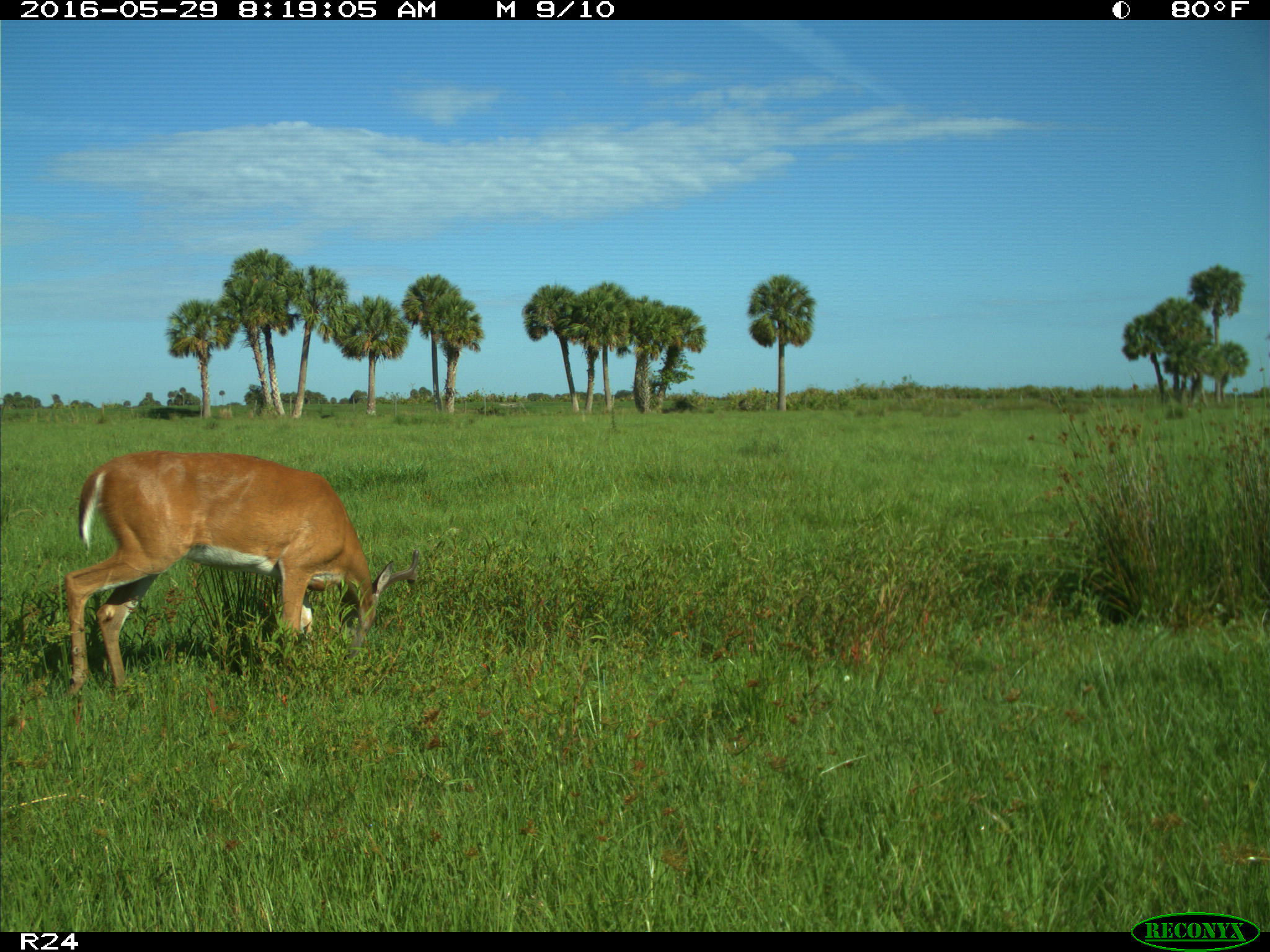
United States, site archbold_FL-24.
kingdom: Animalia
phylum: Chordata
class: Mammalia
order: Artiodactyla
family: Cervidae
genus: Odocoileus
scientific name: Odocoileus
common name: deer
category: unidentified deer